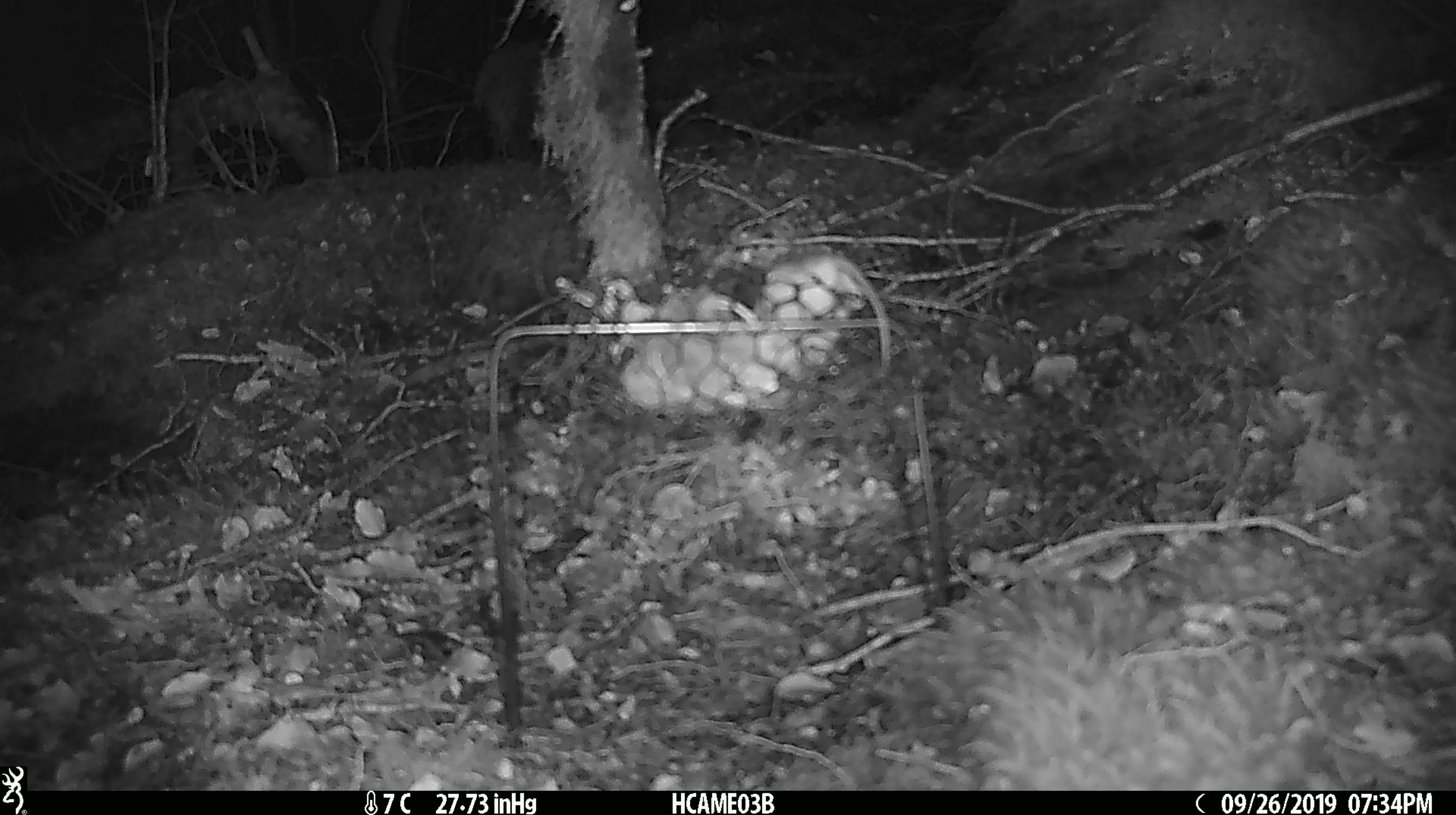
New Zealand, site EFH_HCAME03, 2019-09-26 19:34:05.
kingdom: Animalia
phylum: Chordata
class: Mammalia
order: Rodentia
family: Muridae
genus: Mus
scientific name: Mus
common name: mouse